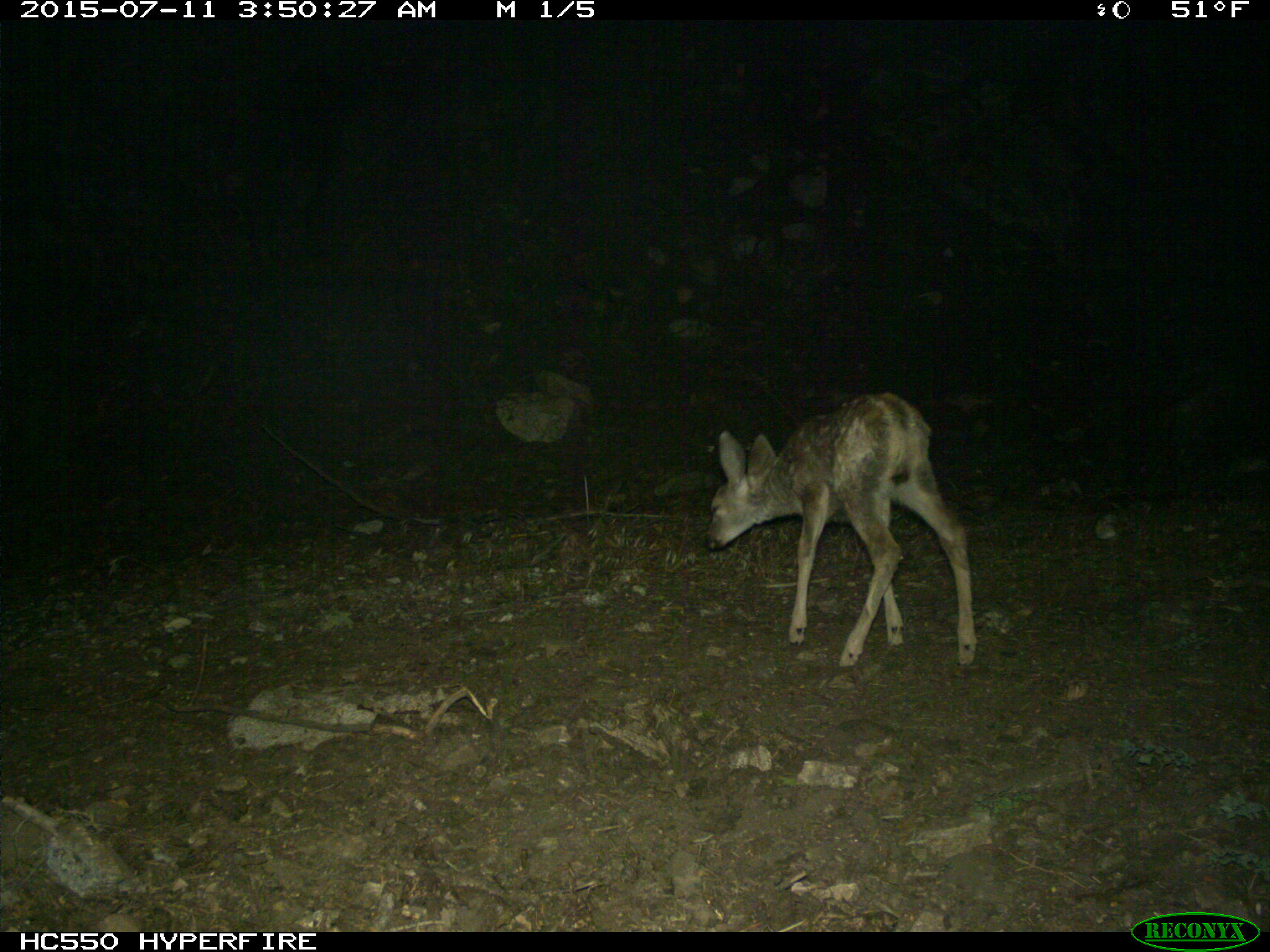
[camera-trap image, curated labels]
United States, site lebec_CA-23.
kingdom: Animalia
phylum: Chordata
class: Mammalia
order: Artiodactyla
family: Cervidae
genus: Odocoileus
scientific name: Odocoileus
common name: deer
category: unidentified deer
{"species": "unidentified deer (deer) (Odocoileus)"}